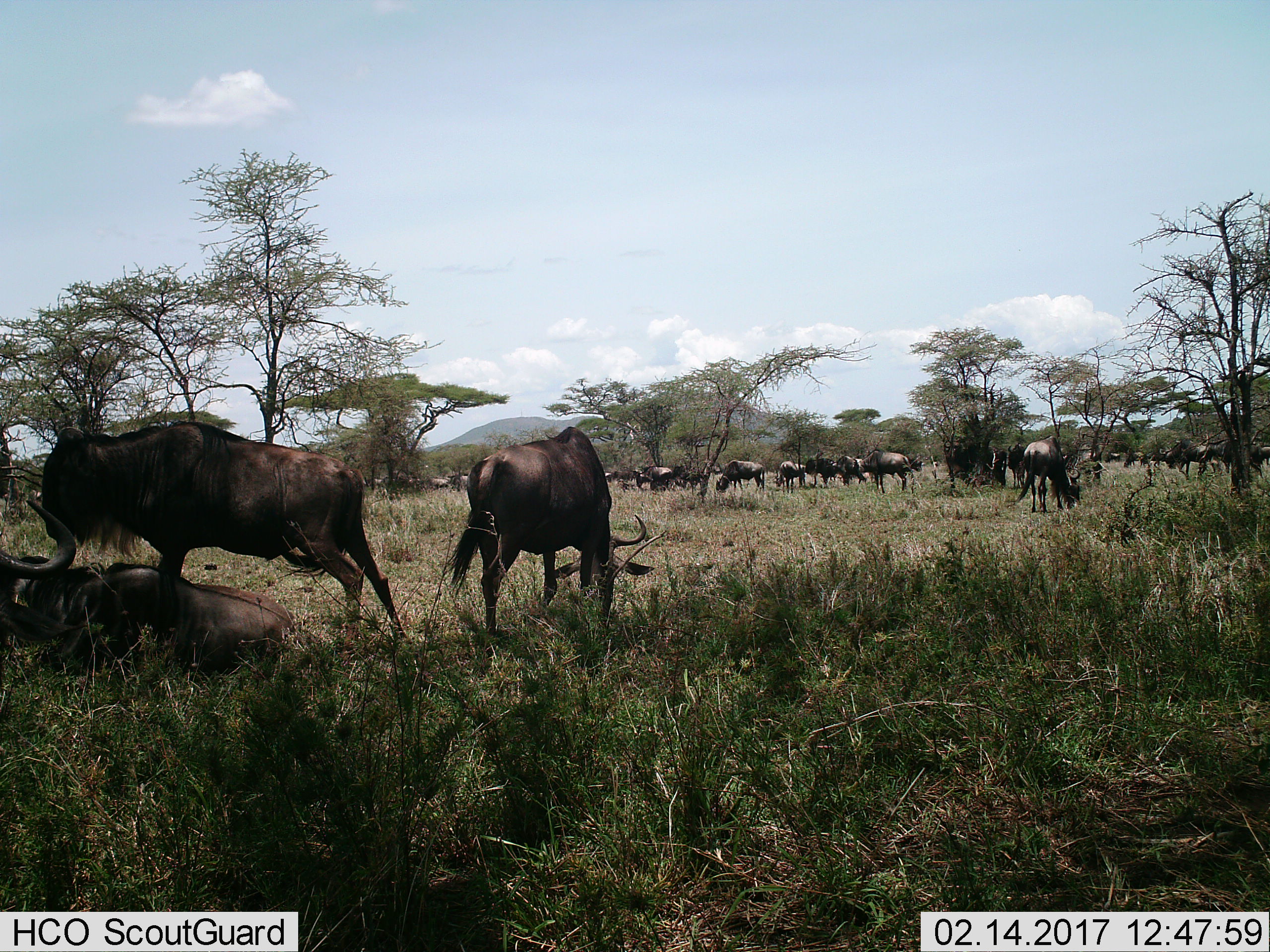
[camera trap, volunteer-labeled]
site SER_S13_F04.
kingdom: Animalia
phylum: Chordata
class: Mammalia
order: Artiodactyla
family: Bovidae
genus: Connochaetes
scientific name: Connochaetes taurinus taurinus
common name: blue wildebeest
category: wildebeestblue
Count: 11-50.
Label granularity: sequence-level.